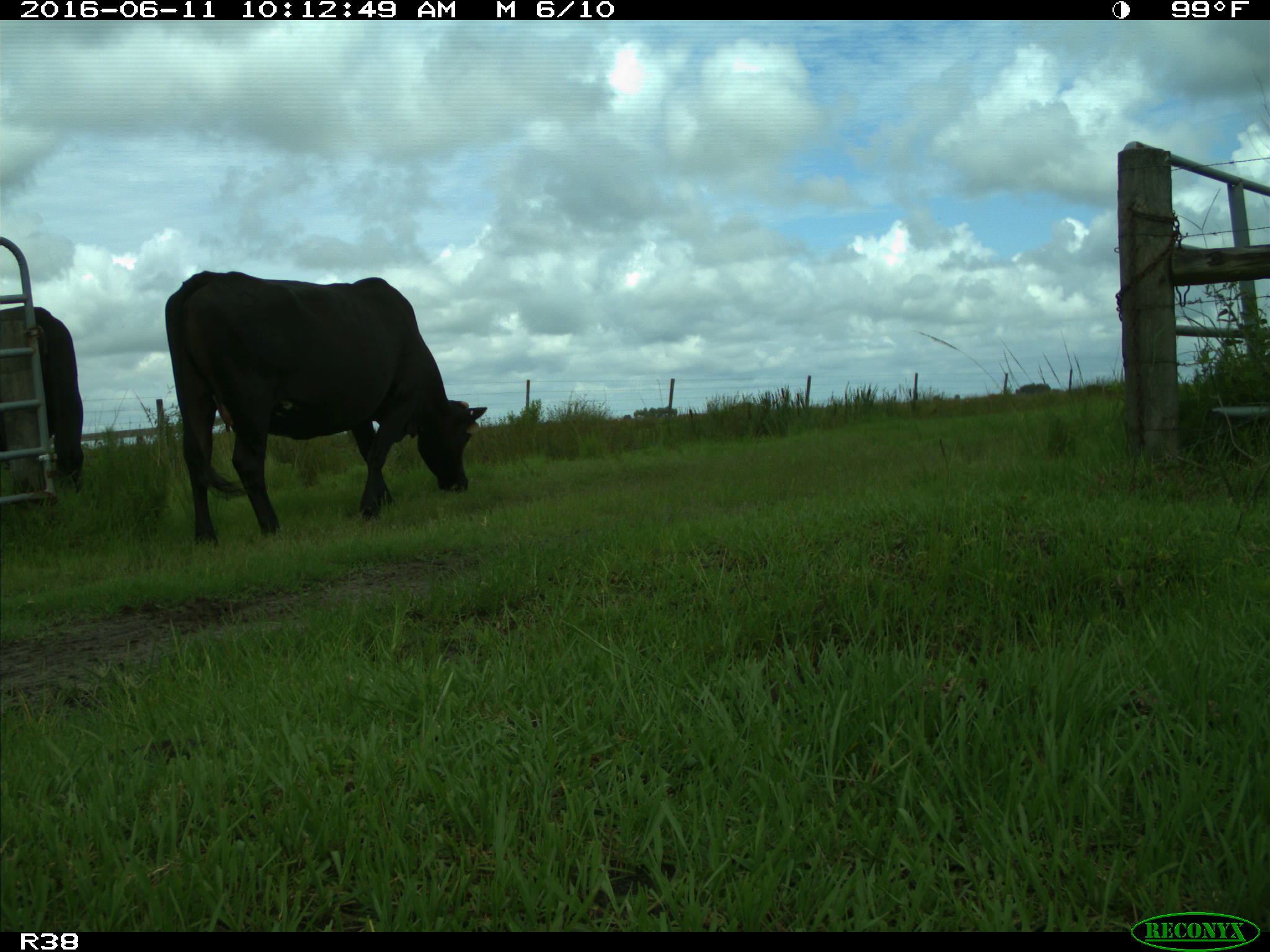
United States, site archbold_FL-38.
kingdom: Animalia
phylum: Chordata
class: Mammalia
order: Artiodactyla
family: Bovidae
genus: Bos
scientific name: Bos taurus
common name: domestic cow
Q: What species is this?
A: Bos taurus (domestic cow).